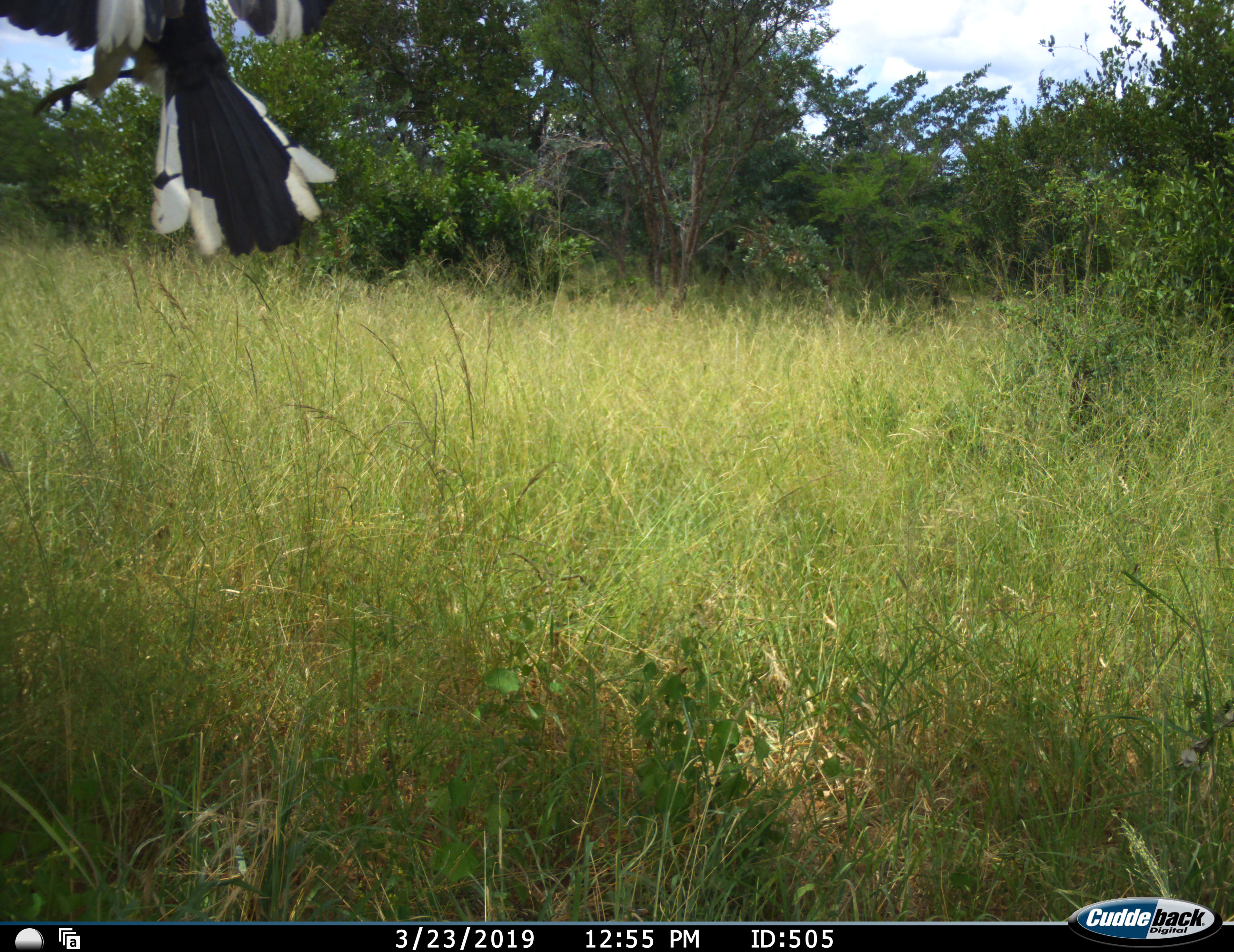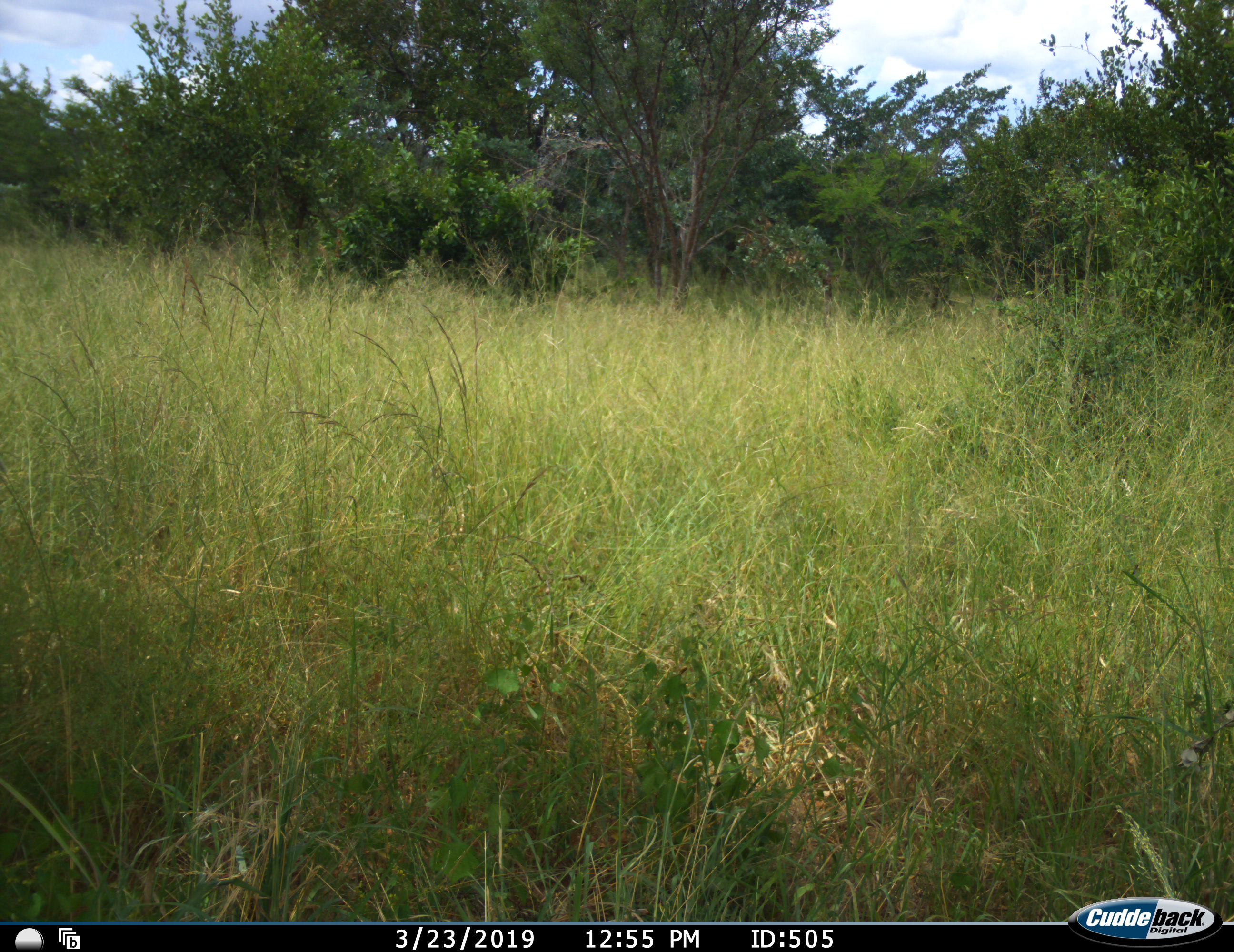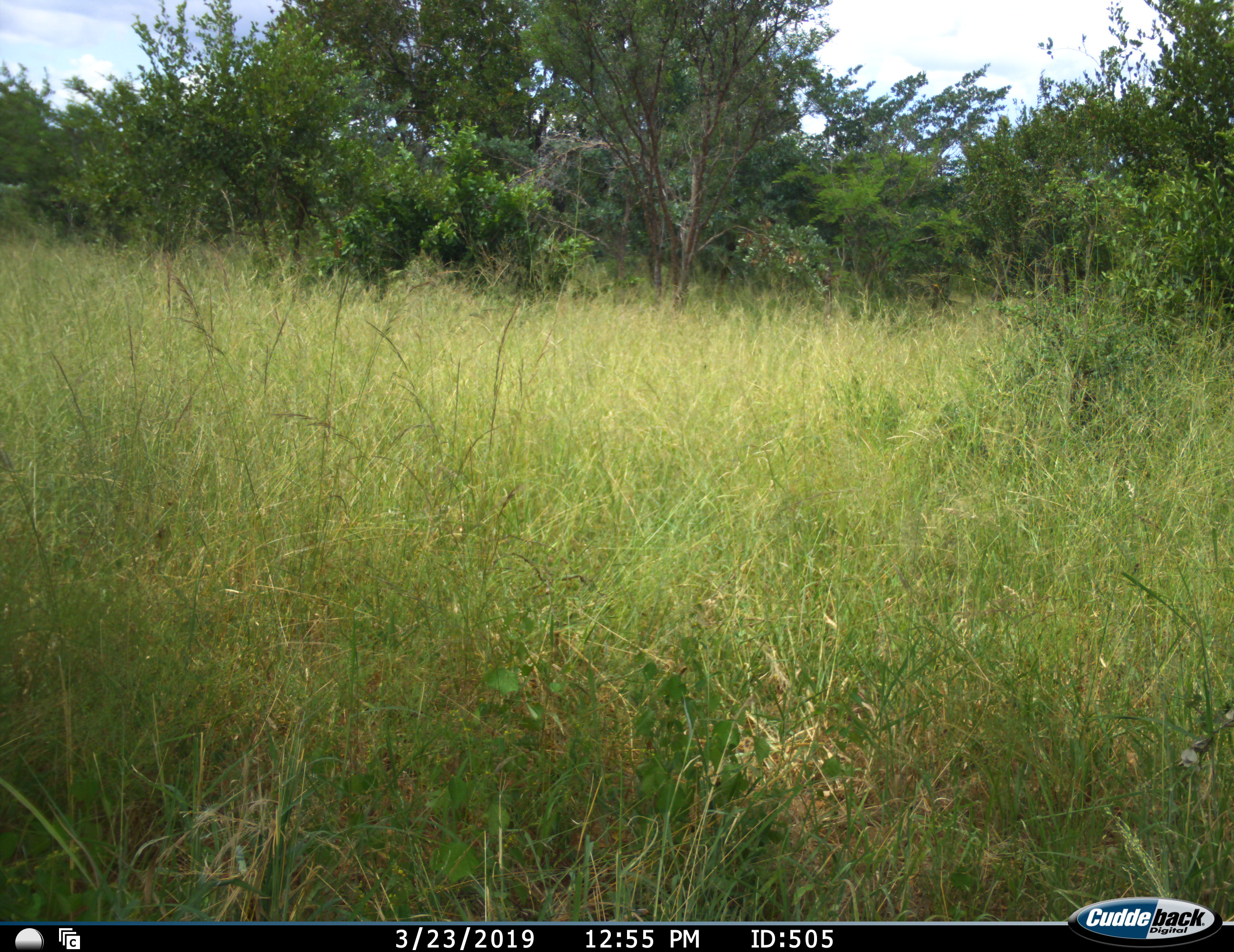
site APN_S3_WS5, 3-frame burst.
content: unidentified animal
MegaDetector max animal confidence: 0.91